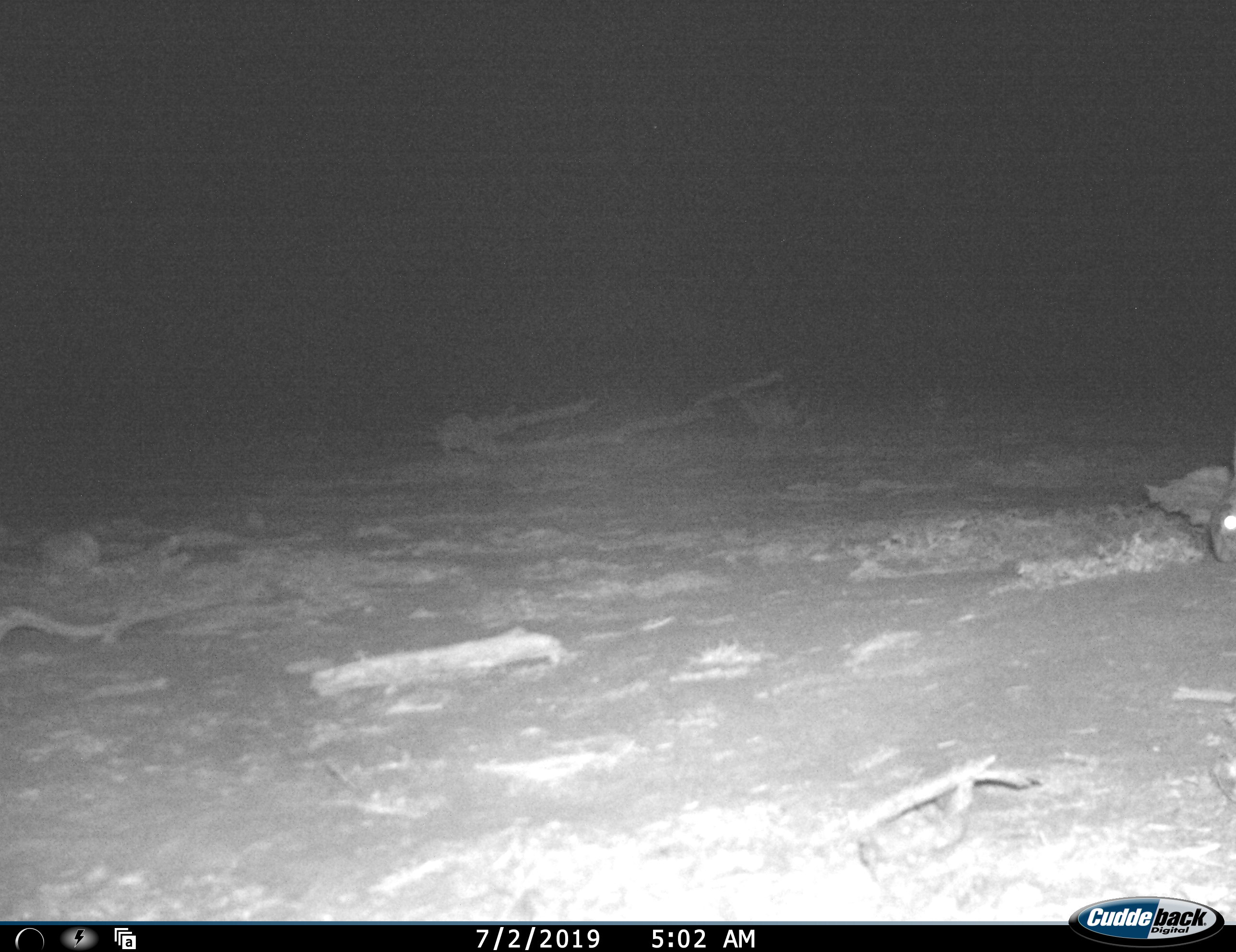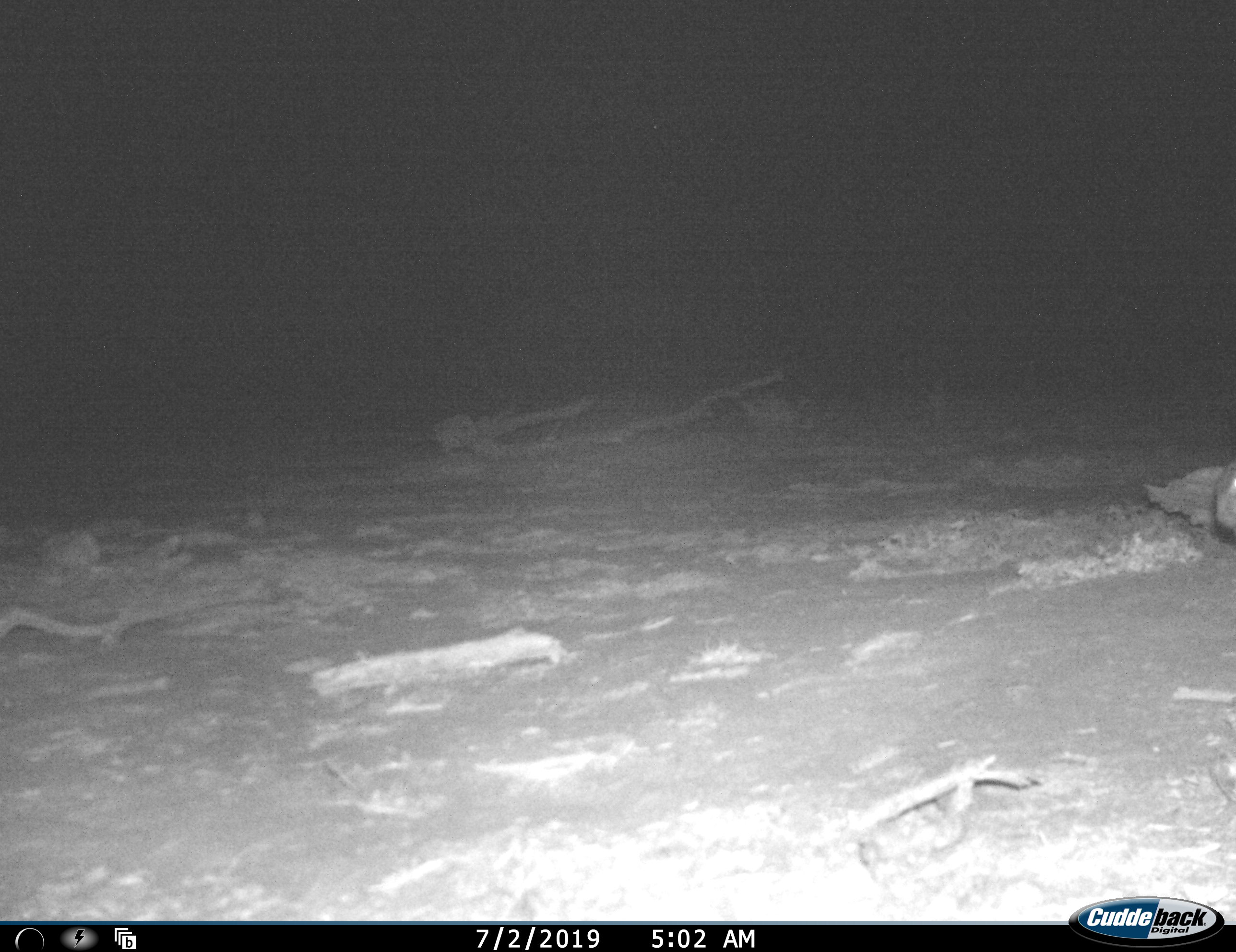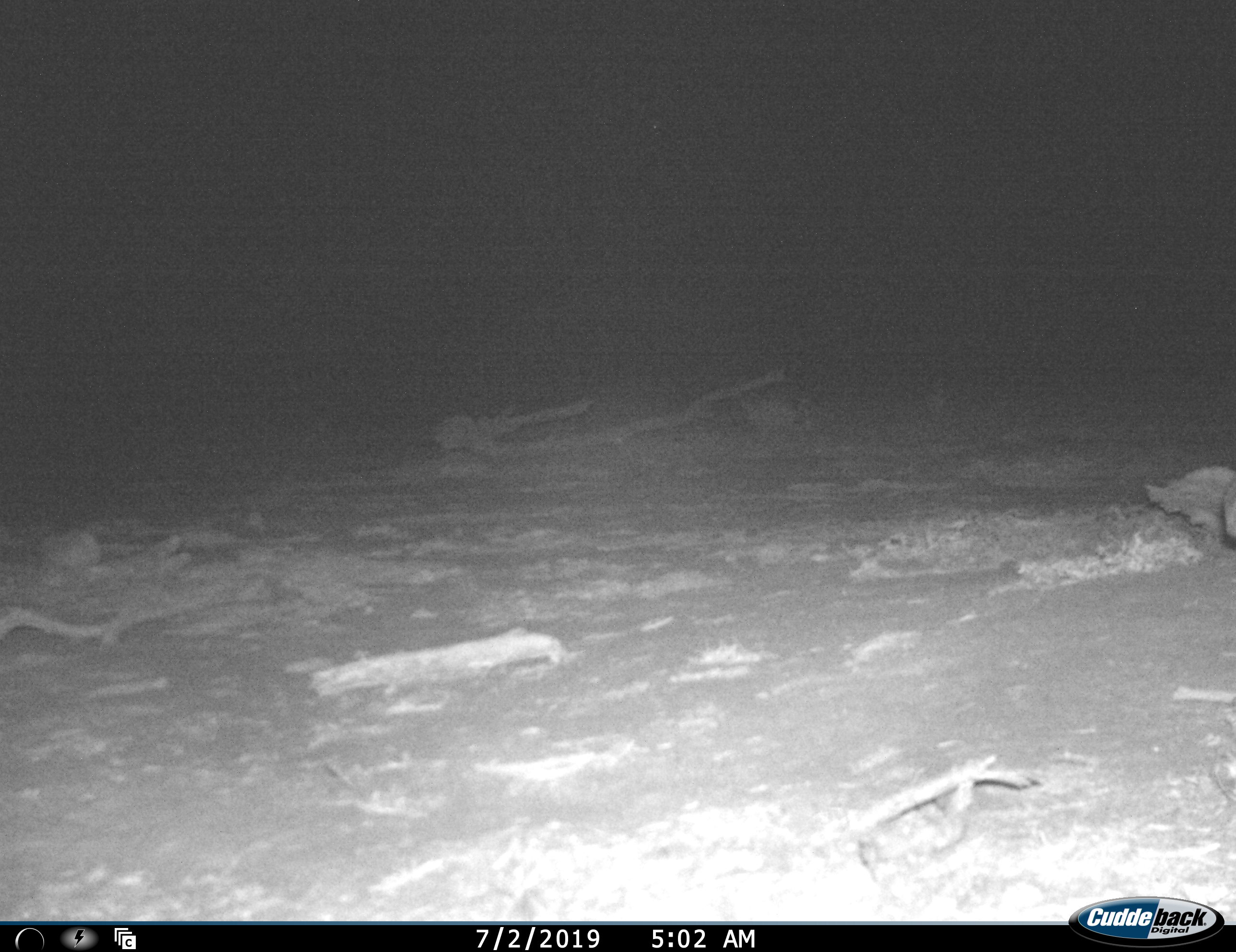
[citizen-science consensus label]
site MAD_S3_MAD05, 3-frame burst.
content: unidentified animal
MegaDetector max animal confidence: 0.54